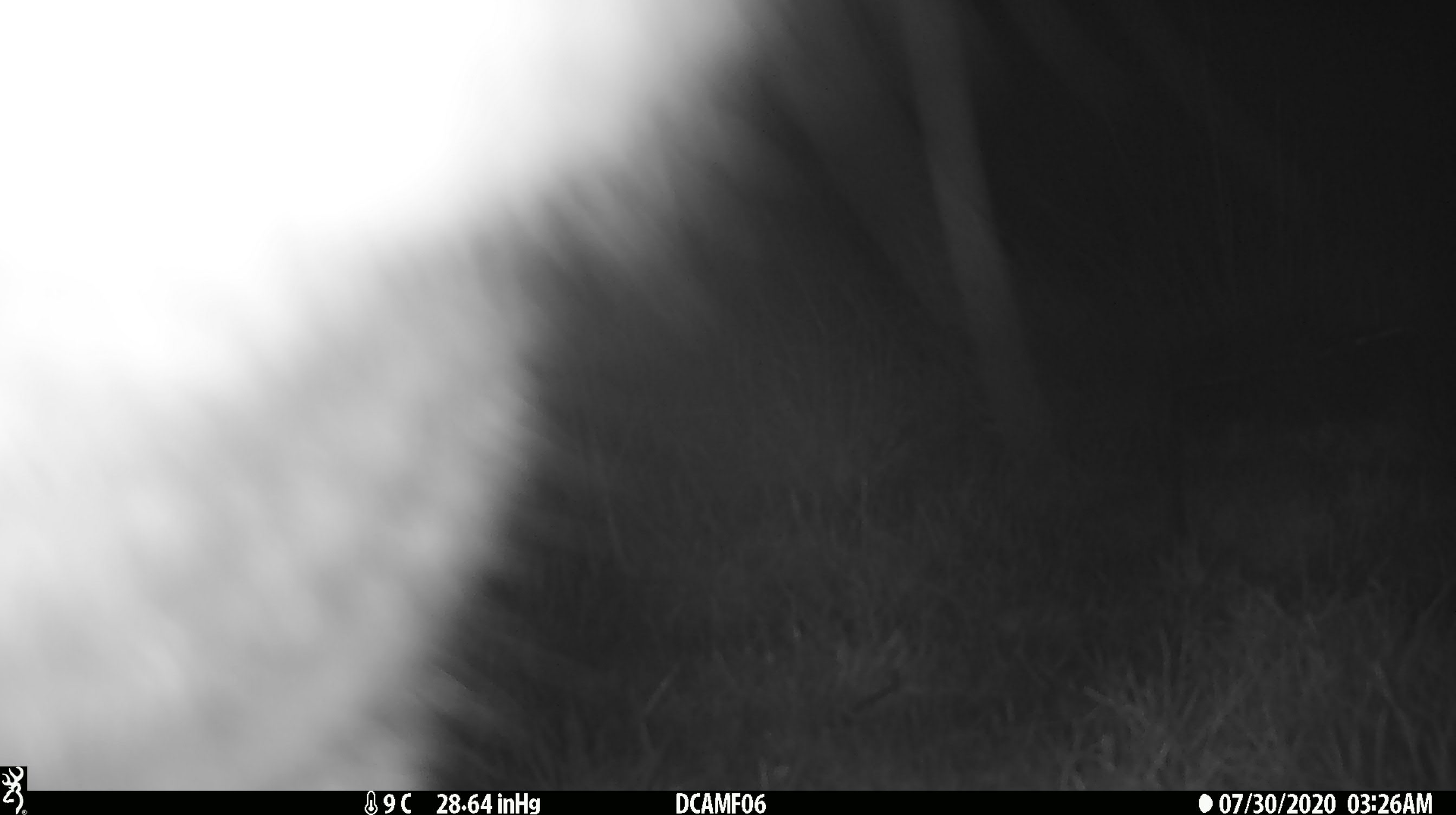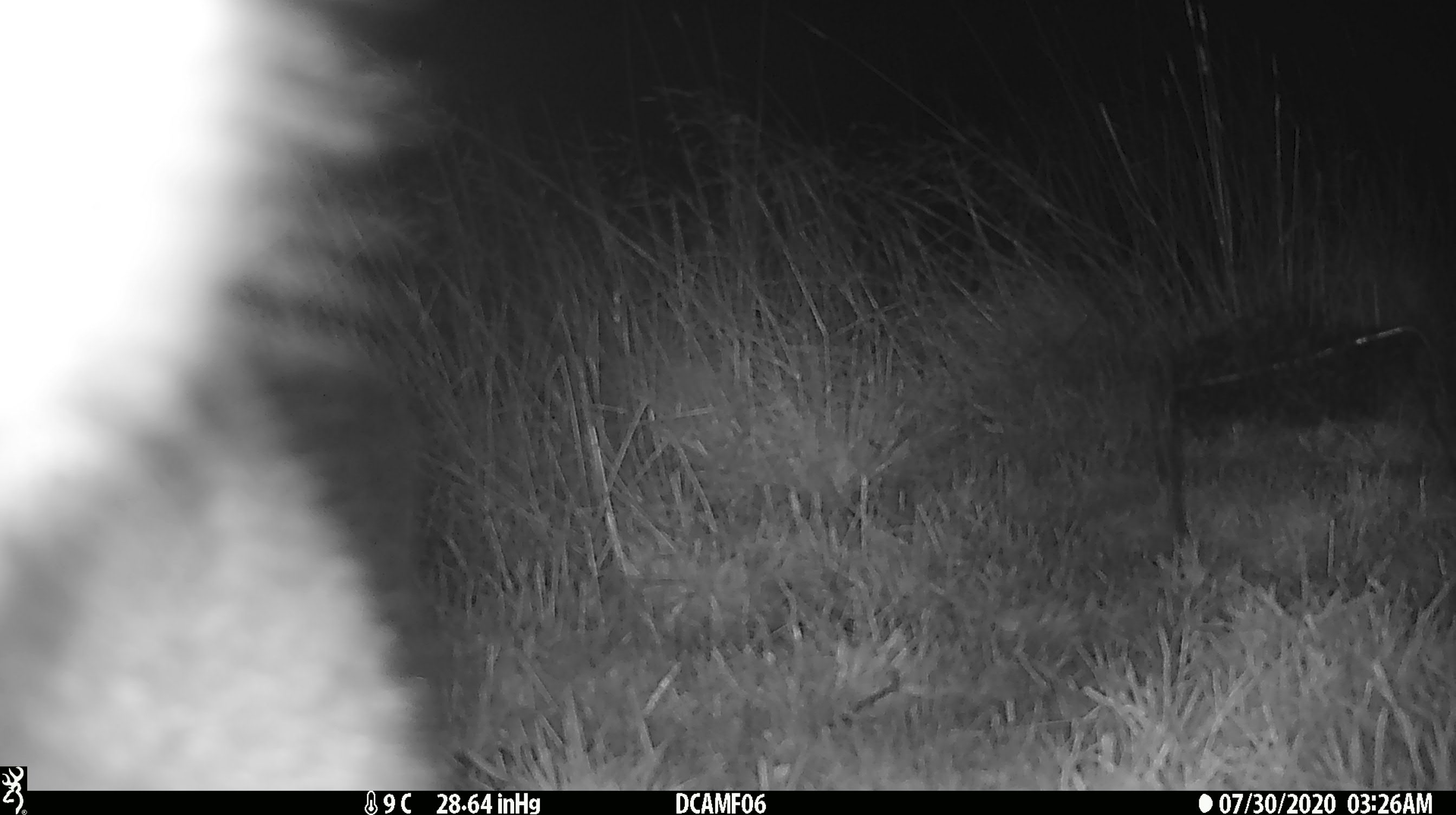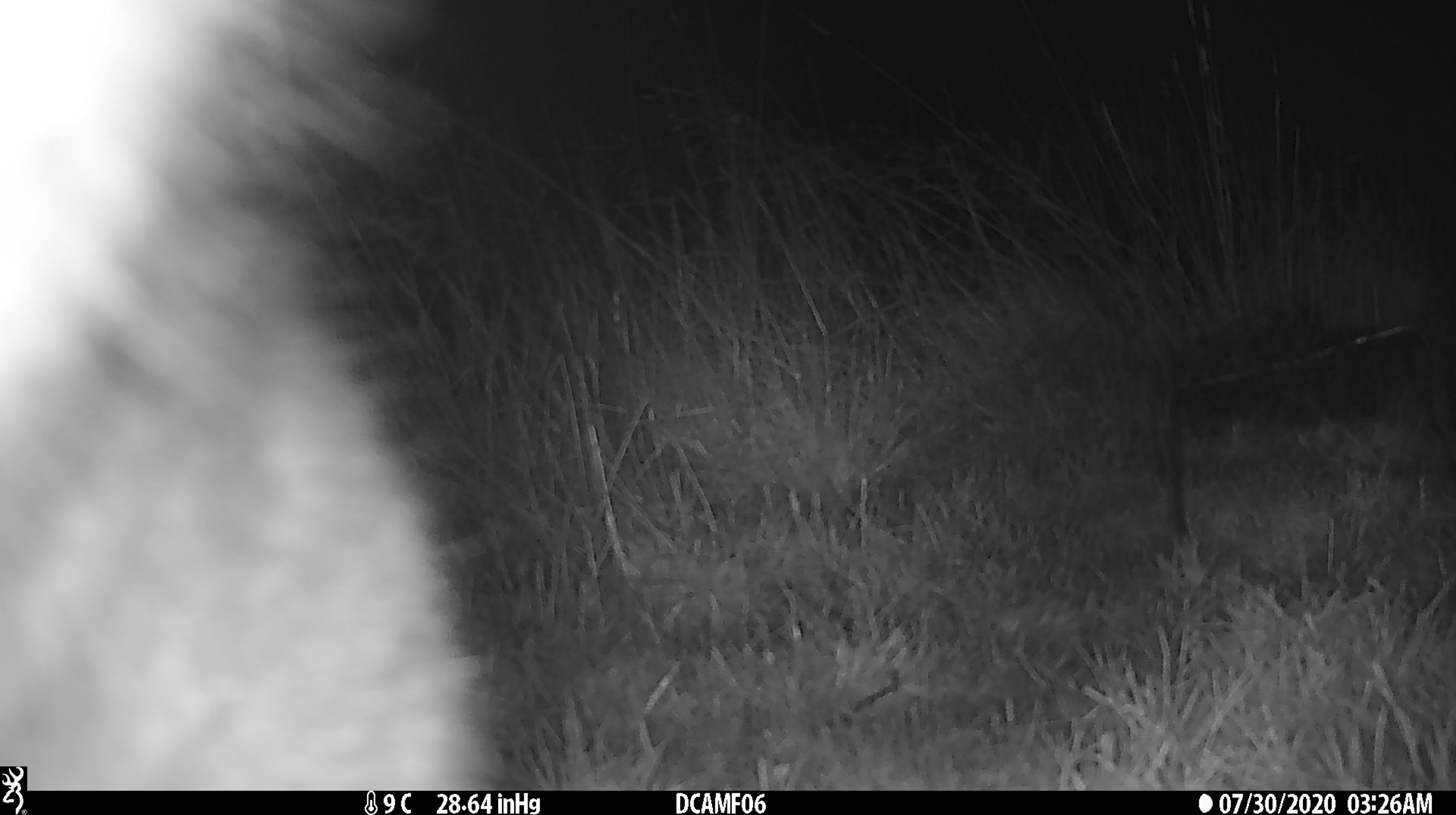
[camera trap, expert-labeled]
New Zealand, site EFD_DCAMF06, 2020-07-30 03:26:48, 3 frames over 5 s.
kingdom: Animalia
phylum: Chordata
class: Mammalia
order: Diprotodontia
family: Phalangeridae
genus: Trichosurus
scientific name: Trichosurus vulpecula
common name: common brushtail possum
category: possum